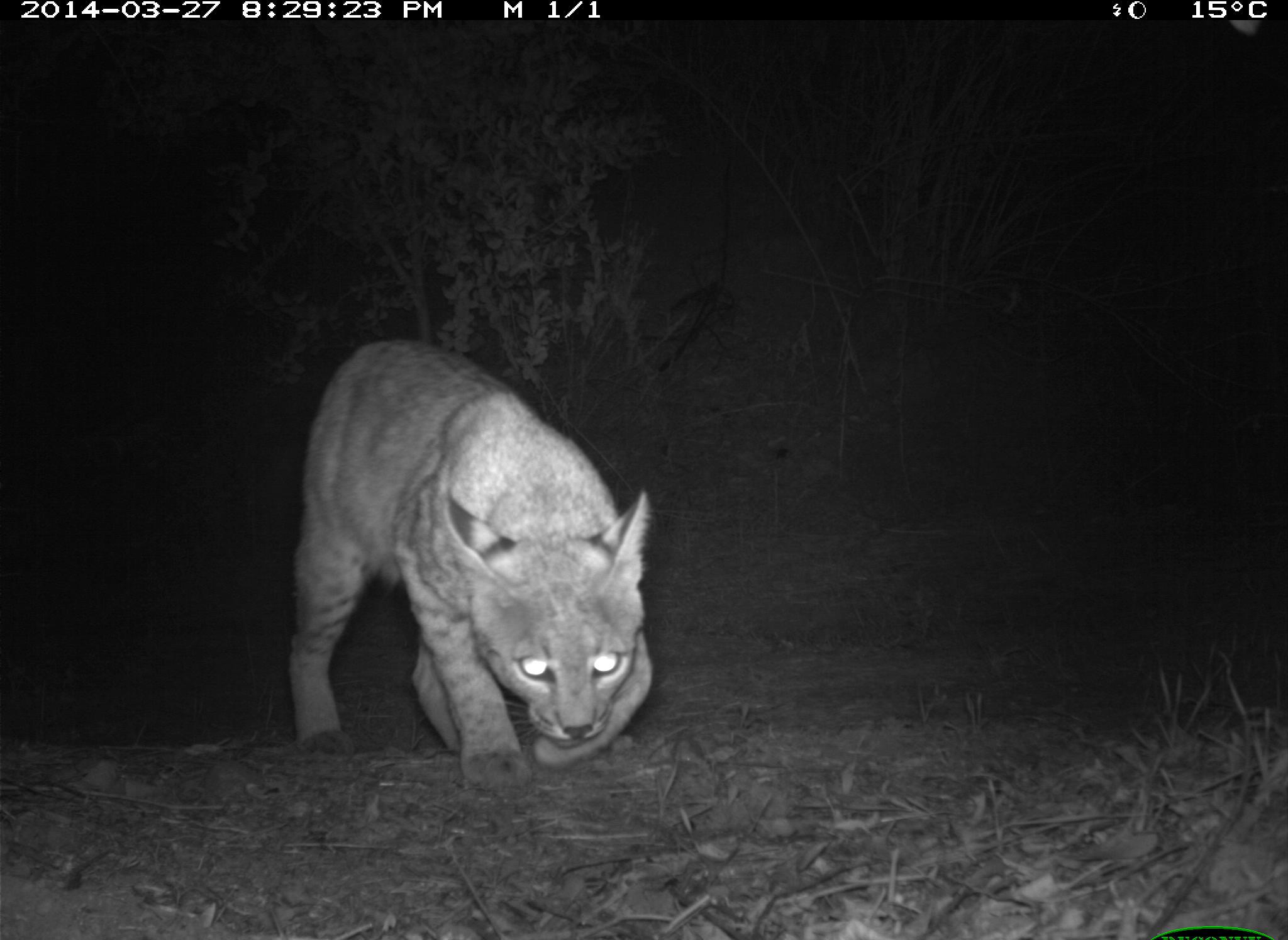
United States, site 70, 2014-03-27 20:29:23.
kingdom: Animalia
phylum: Chordata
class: Mammalia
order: Carnivora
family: Felidae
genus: Lynx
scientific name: Lynx rufus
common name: bobcat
Bobcat (Lynx rufus).